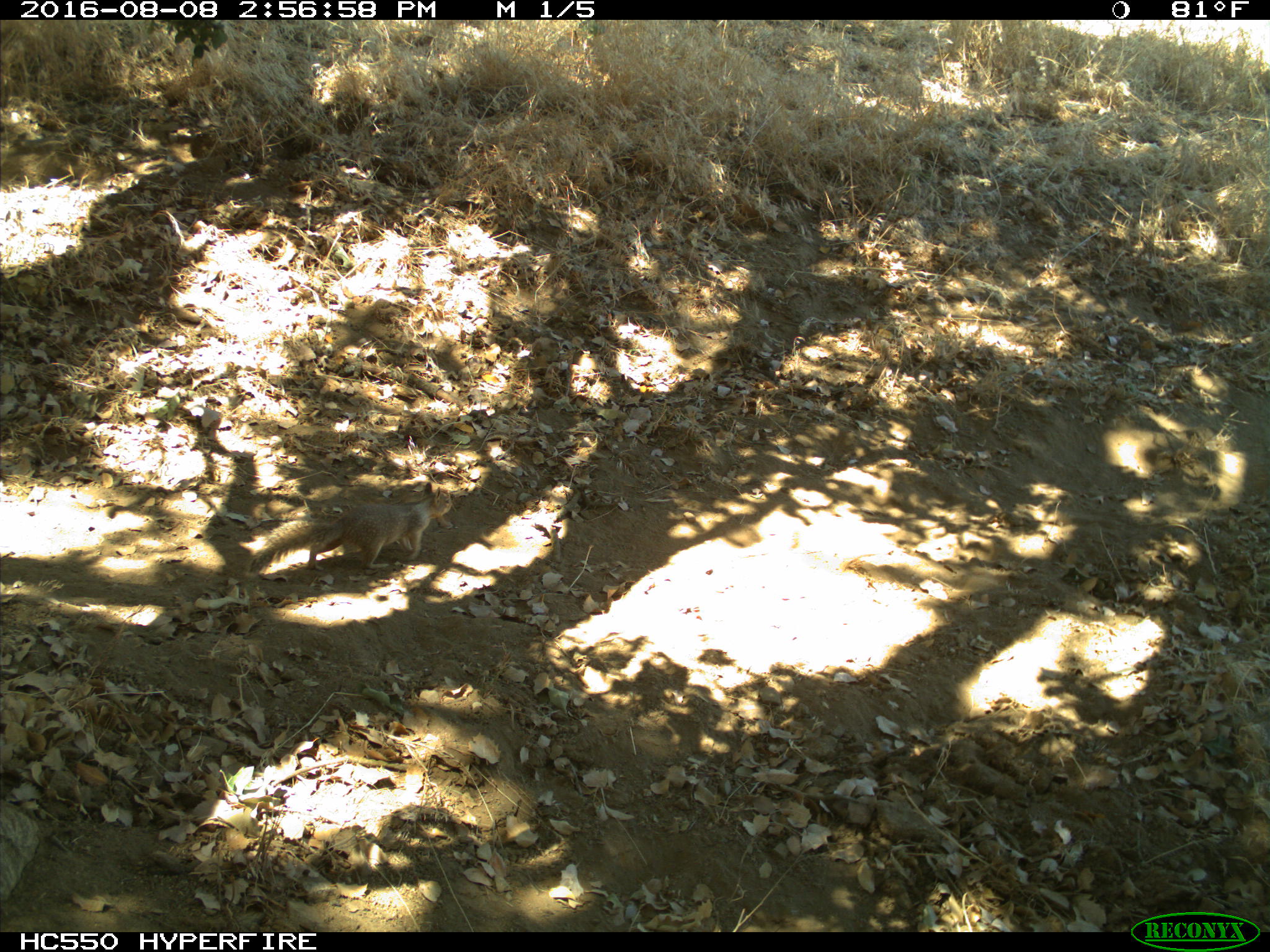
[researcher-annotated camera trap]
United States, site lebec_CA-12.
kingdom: Animalia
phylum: Chordata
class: Mammalia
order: Rodentia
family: Sciuridae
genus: Otospermophilus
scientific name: Otospermophilus beecheyi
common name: california ground squirrel